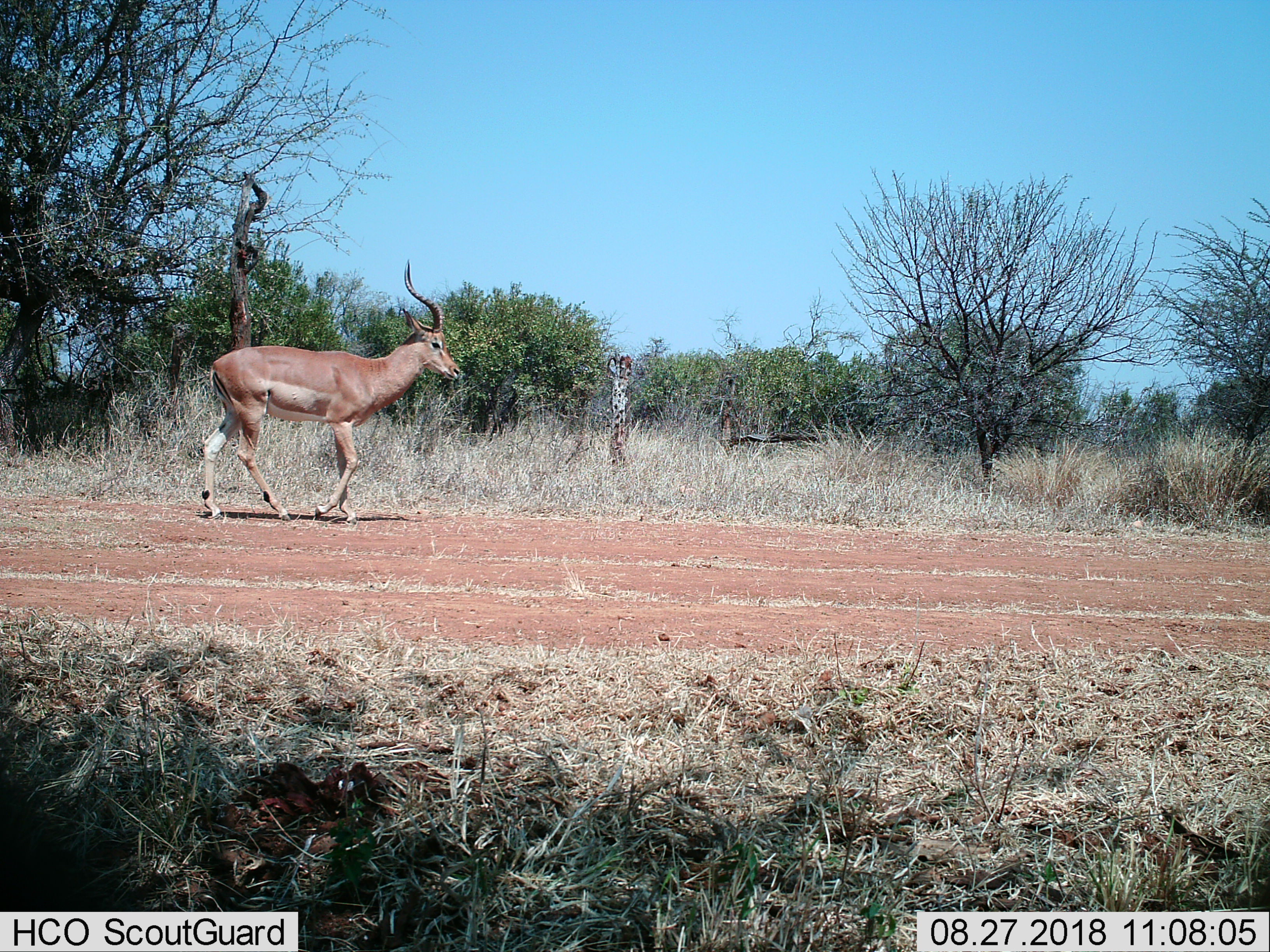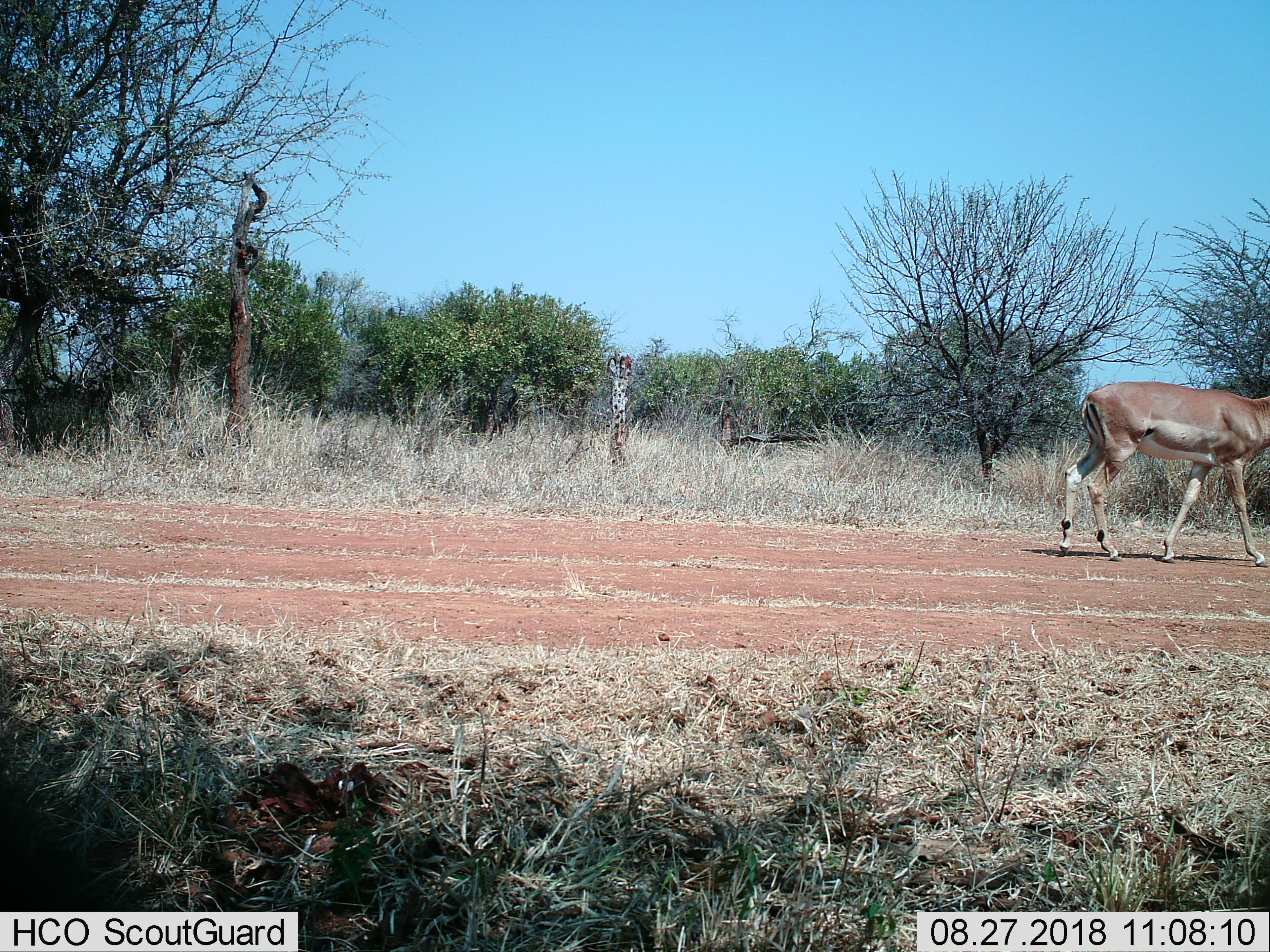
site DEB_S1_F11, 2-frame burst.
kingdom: Animalia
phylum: Chordata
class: Mammalia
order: Artiodactyla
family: Bovidae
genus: Aepyceros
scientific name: Aepyceros melampus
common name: impala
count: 1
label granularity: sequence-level